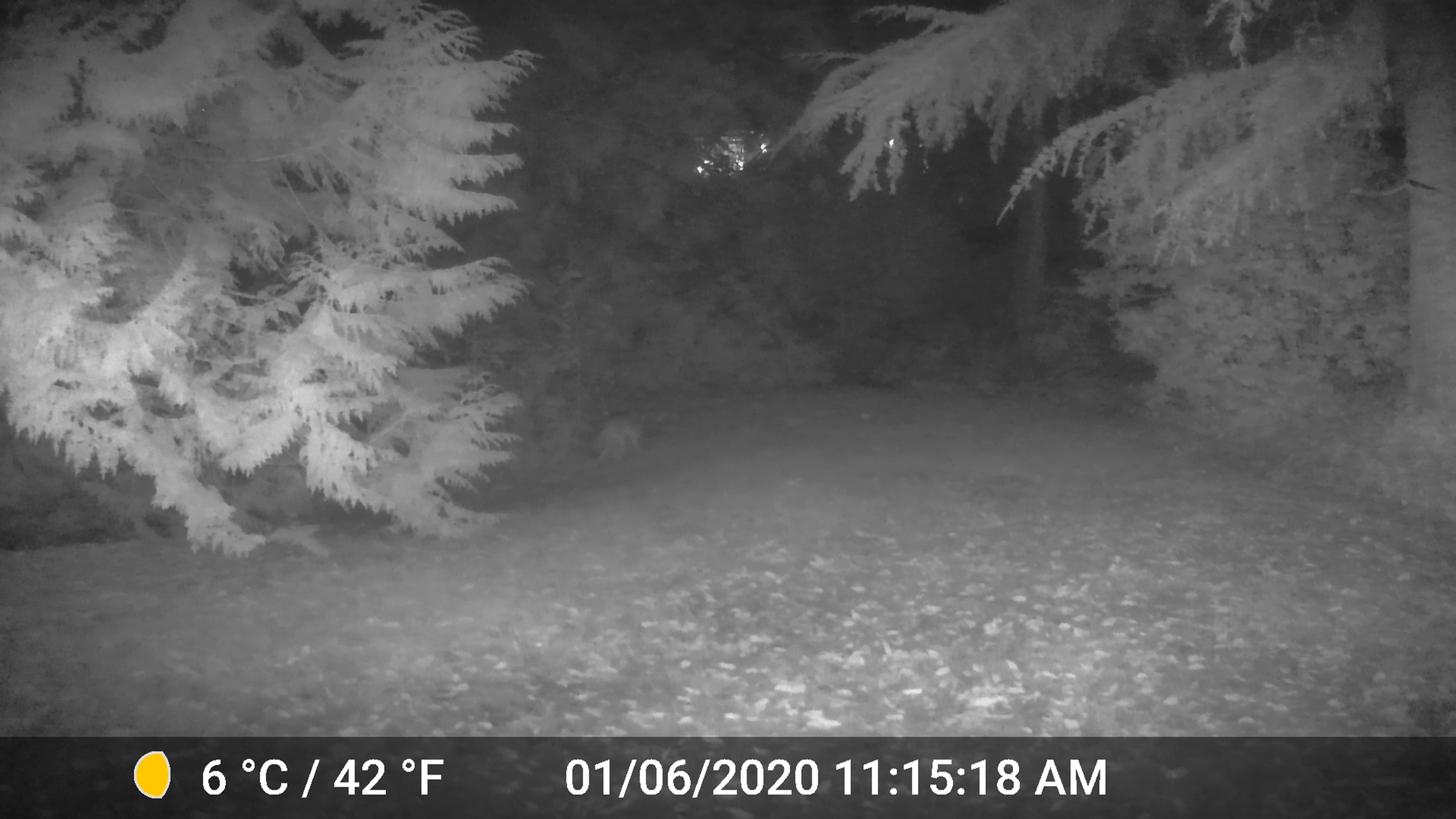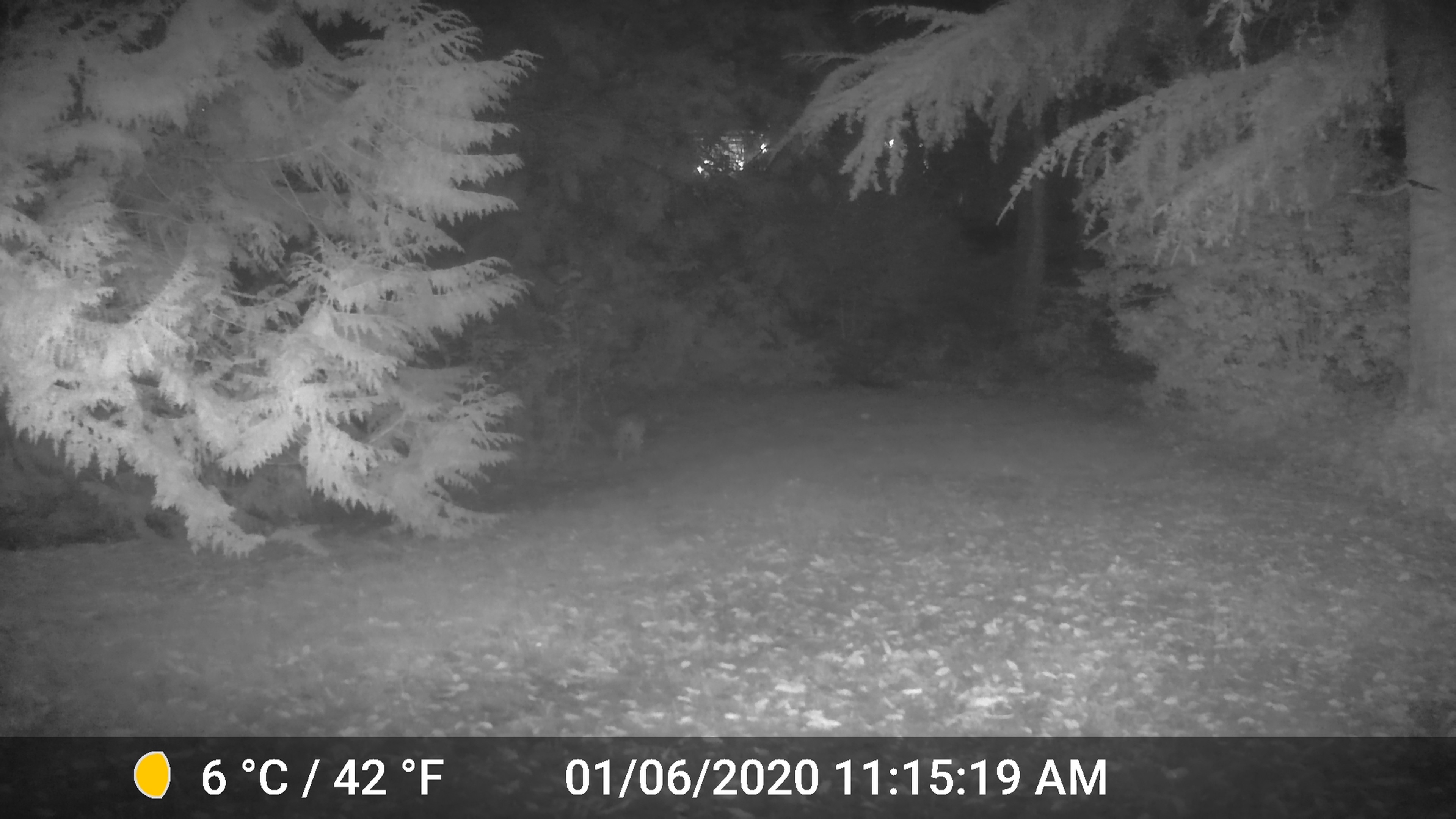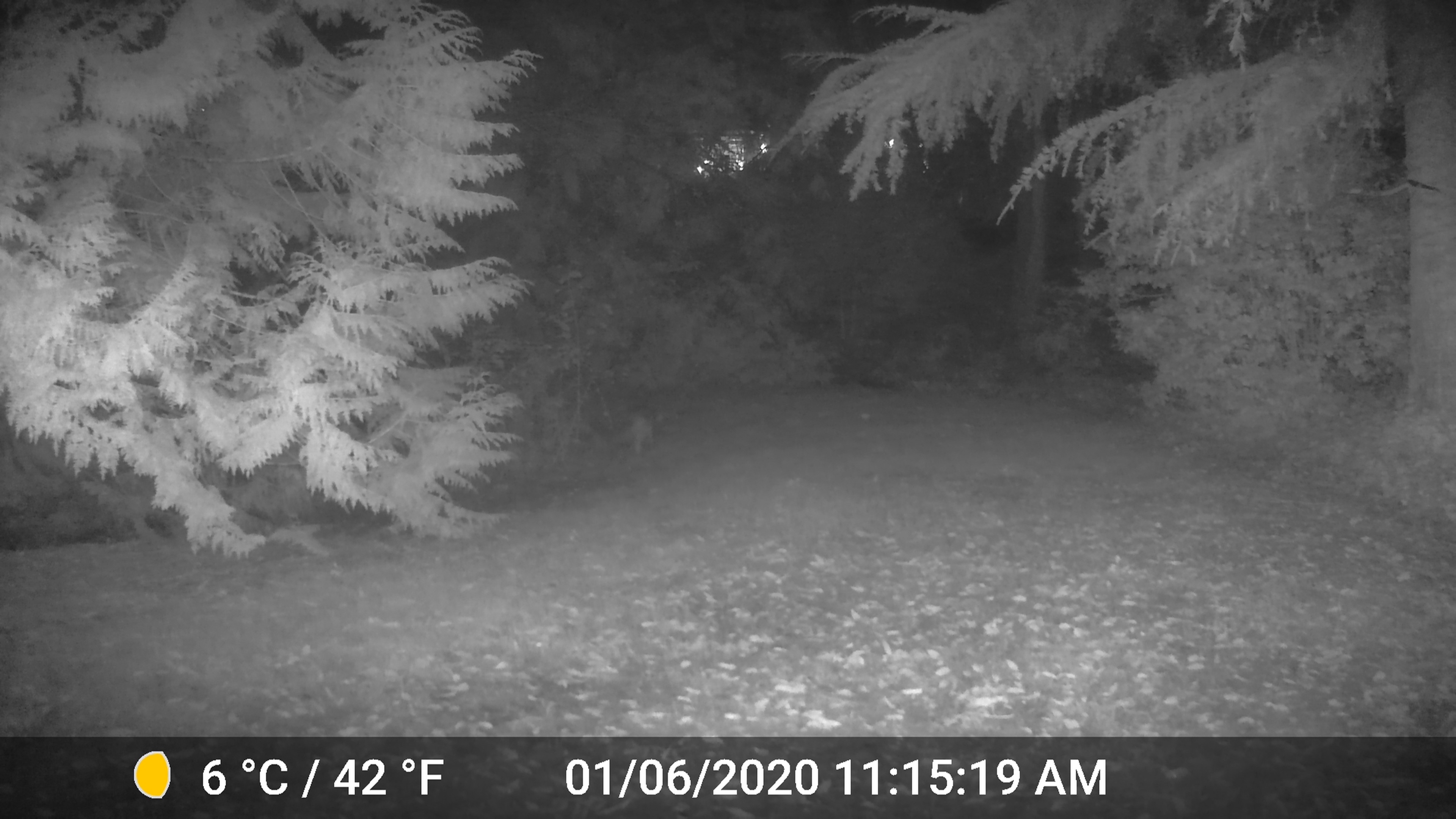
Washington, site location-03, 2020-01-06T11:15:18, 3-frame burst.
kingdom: Animalia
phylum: Chordata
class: Mammalia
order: Carnivora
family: Canidae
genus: Canis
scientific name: Canis latrans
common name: coyote